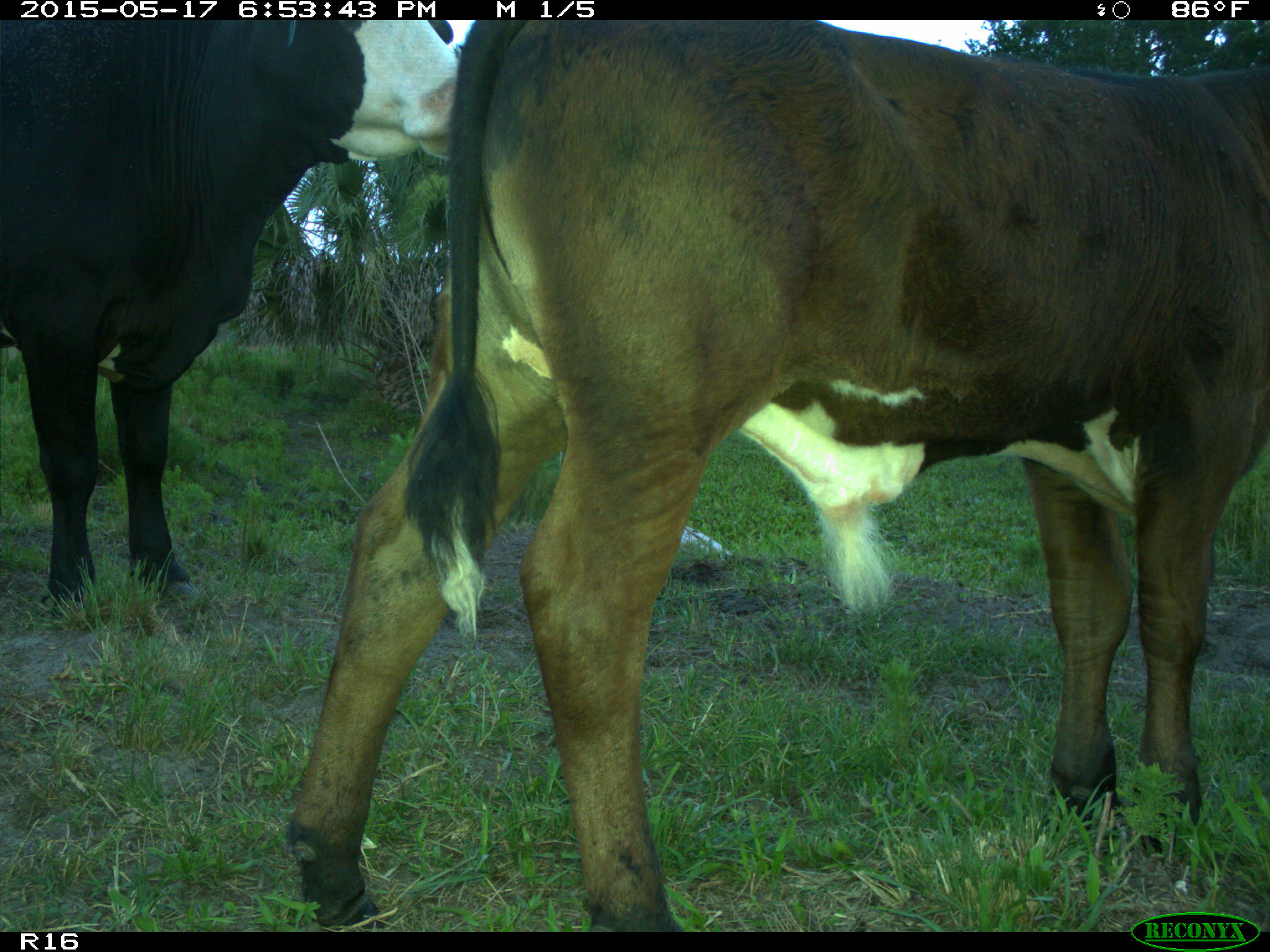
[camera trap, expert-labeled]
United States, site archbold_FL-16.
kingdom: Animalia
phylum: Chordata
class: Mammalia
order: Artiodactyla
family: Bovidae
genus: Bos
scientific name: Bos taurus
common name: domestic cow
Bos taurus (domestic cow).